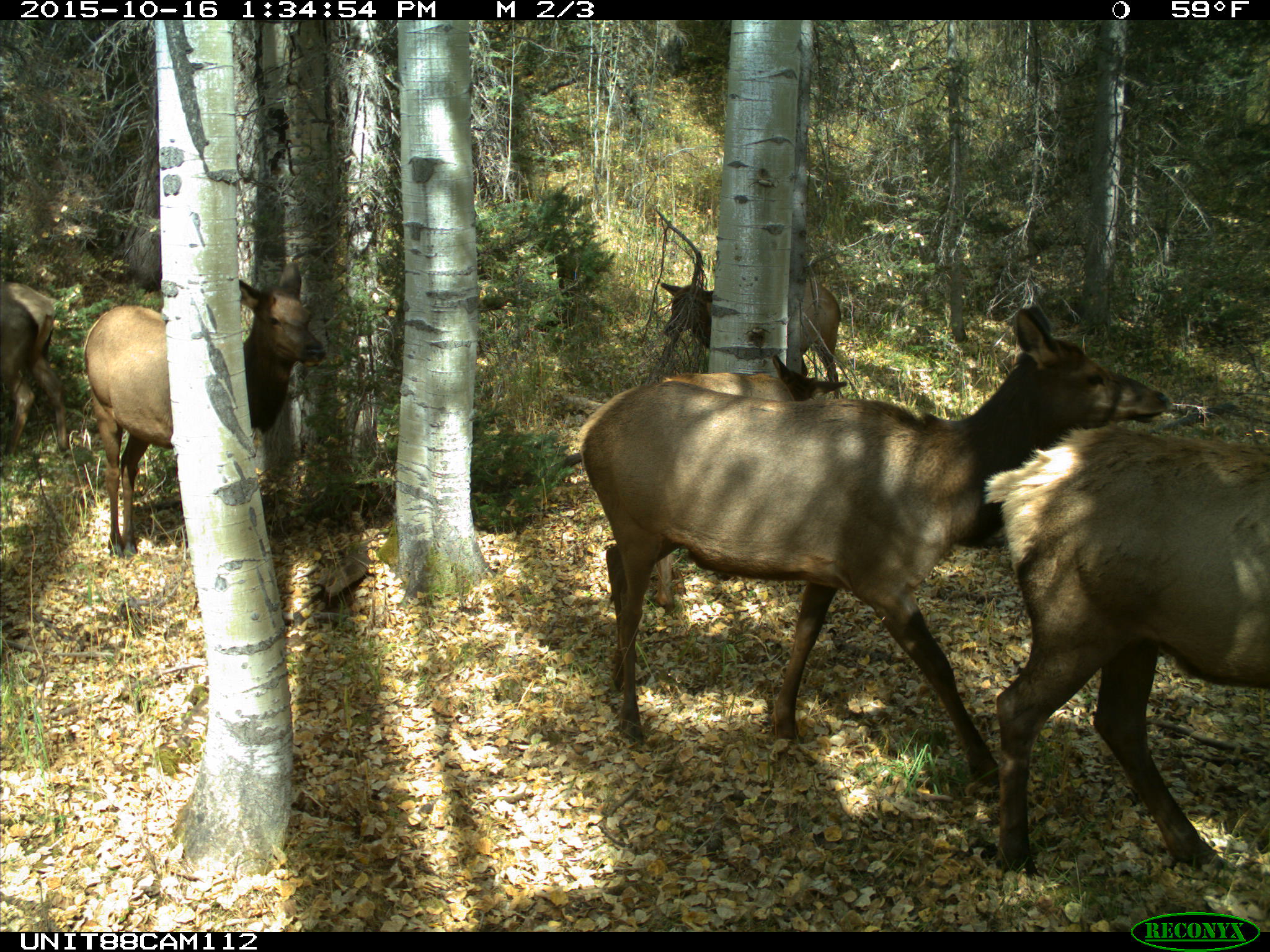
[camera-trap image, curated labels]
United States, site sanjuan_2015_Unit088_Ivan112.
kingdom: Animalia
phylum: Chordata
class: Mammalia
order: Artiodactyla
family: Cervidae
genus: Cervus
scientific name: Cervus elaphus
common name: red deer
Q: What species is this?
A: Cervus elaphus (red deer).